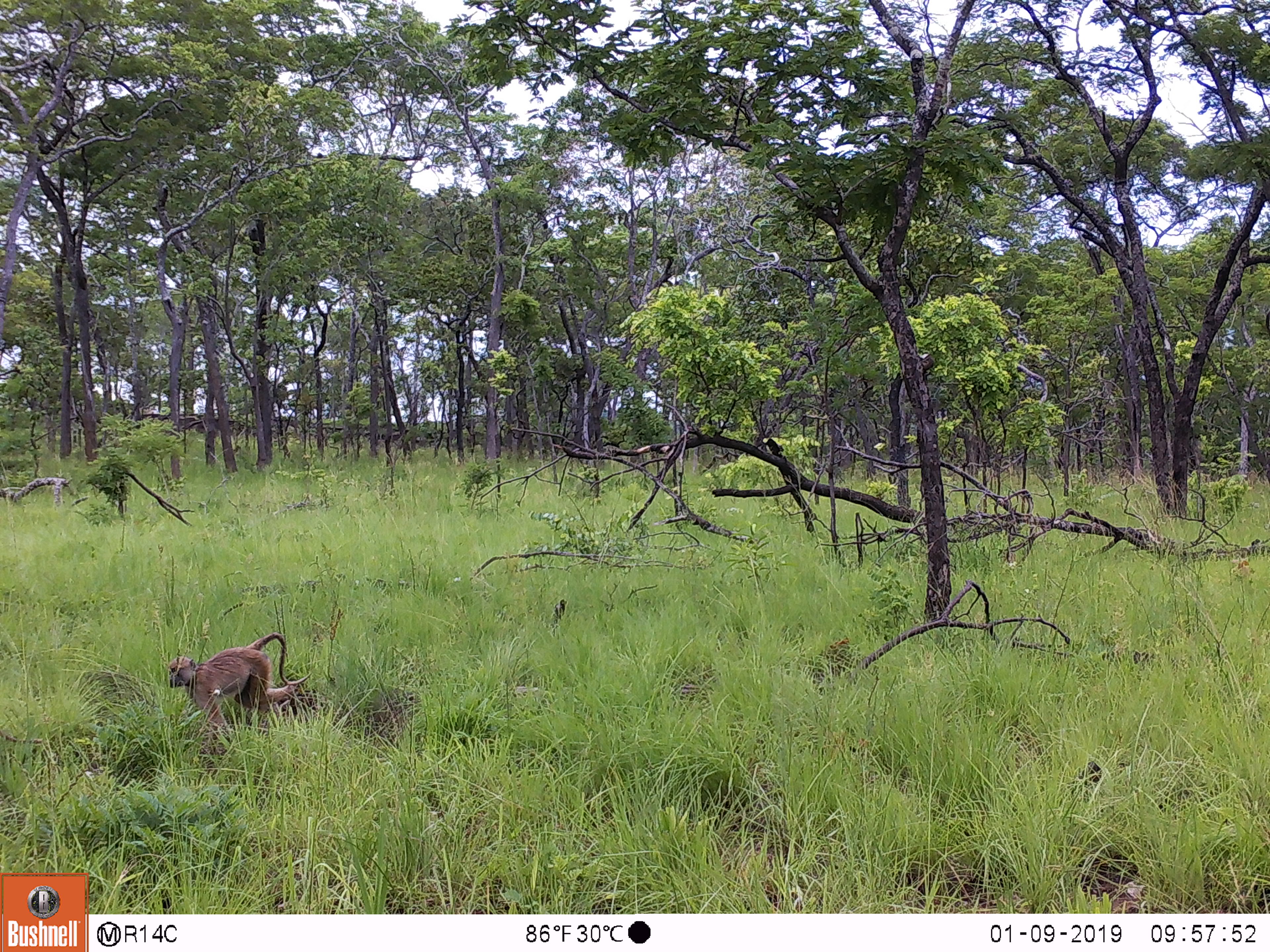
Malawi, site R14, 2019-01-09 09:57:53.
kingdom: Animalia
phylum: Chordata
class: Mammalia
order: Primates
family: Cercopithecidae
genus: Papio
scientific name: Papio cynocephalus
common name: yellow baboon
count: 1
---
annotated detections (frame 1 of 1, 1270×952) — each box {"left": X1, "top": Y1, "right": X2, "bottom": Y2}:
yellow baboon: {"left": 163, "top": 617, "right": 305, "bottom": 743}